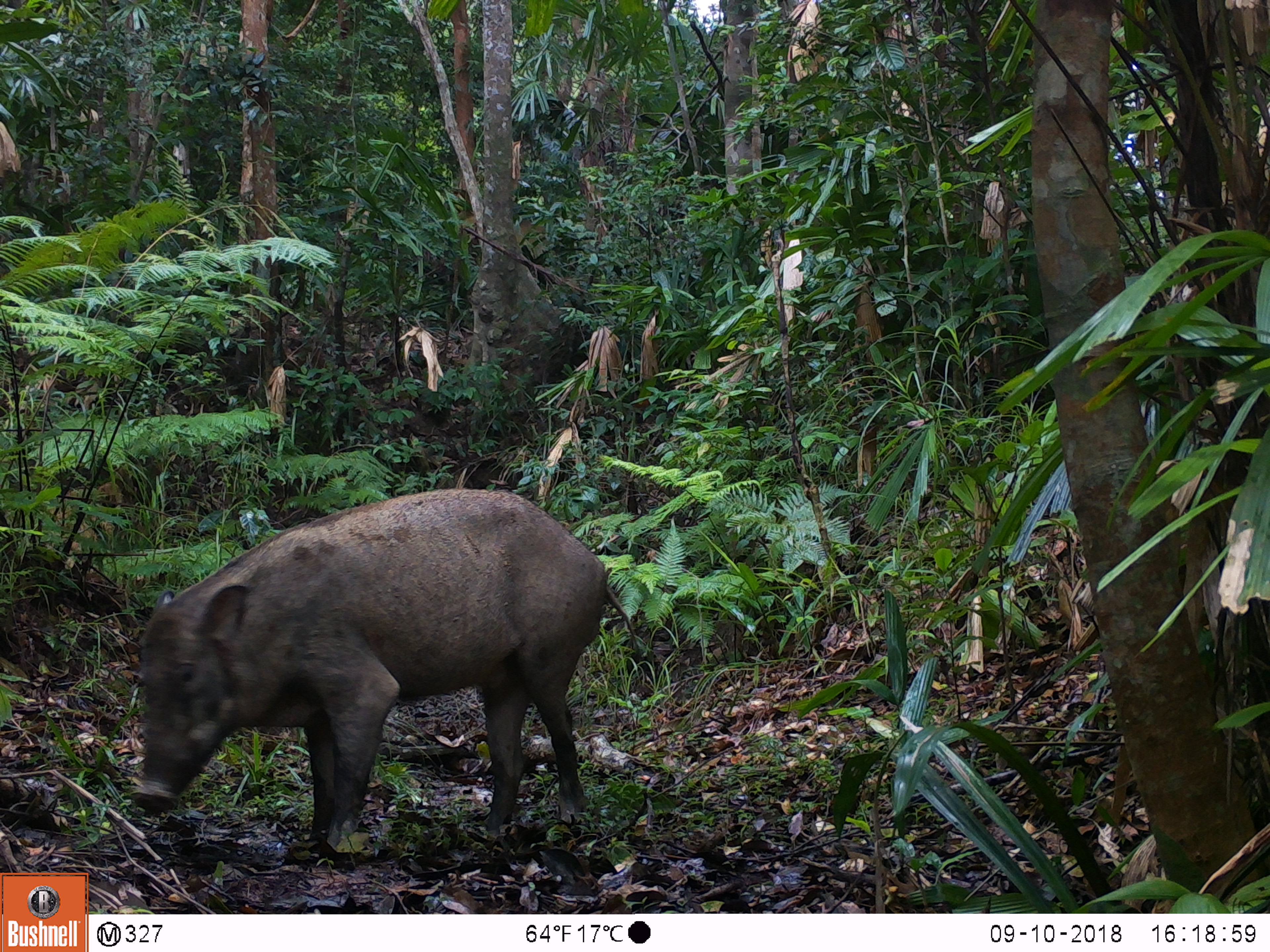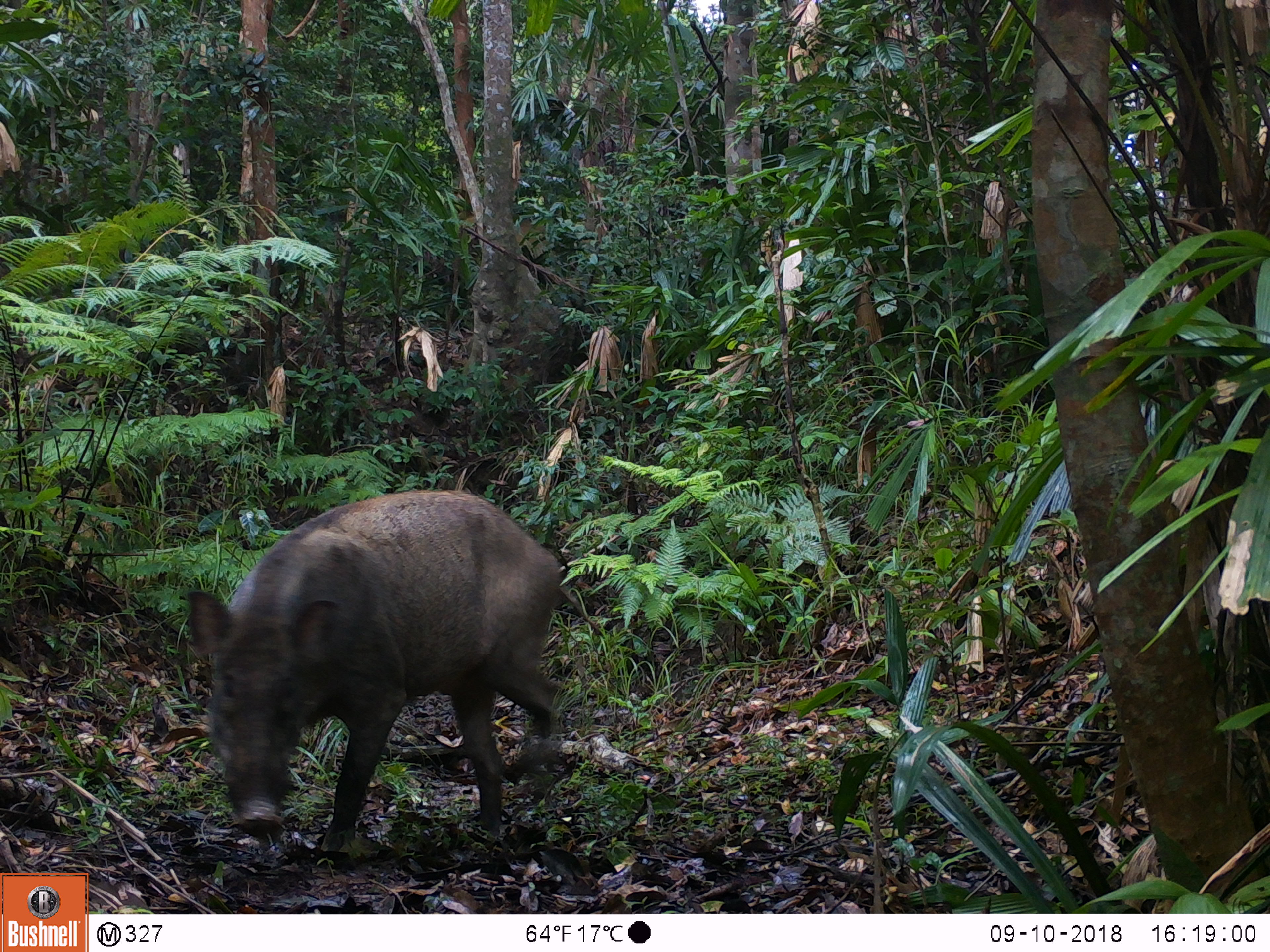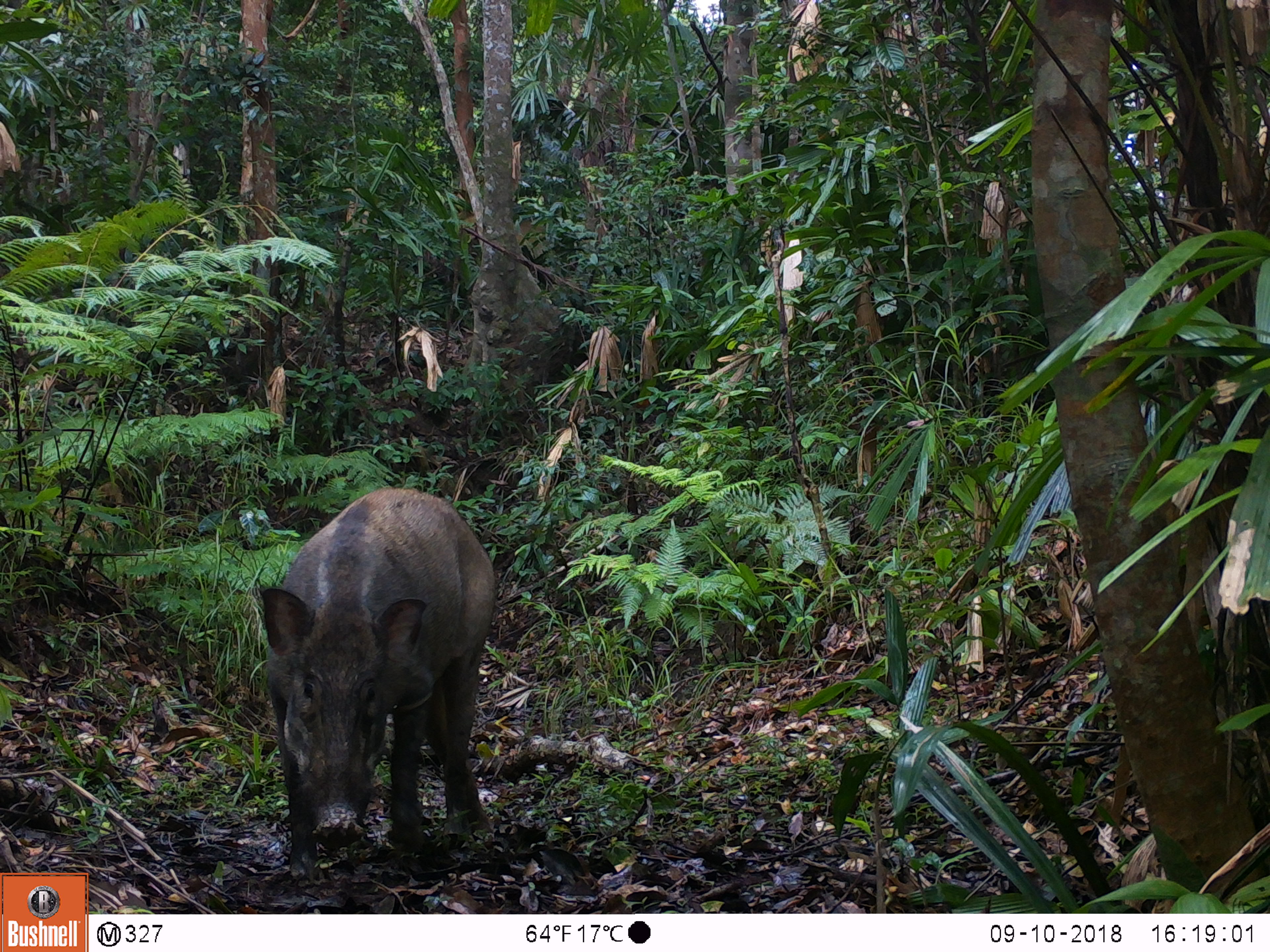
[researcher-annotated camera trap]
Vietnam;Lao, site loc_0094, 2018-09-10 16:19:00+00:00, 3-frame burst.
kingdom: Animalia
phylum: Chordata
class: Mammalia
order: Artiodactyla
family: Suidae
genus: Sus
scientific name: Sus scrofa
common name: eurasian wild pig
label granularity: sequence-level